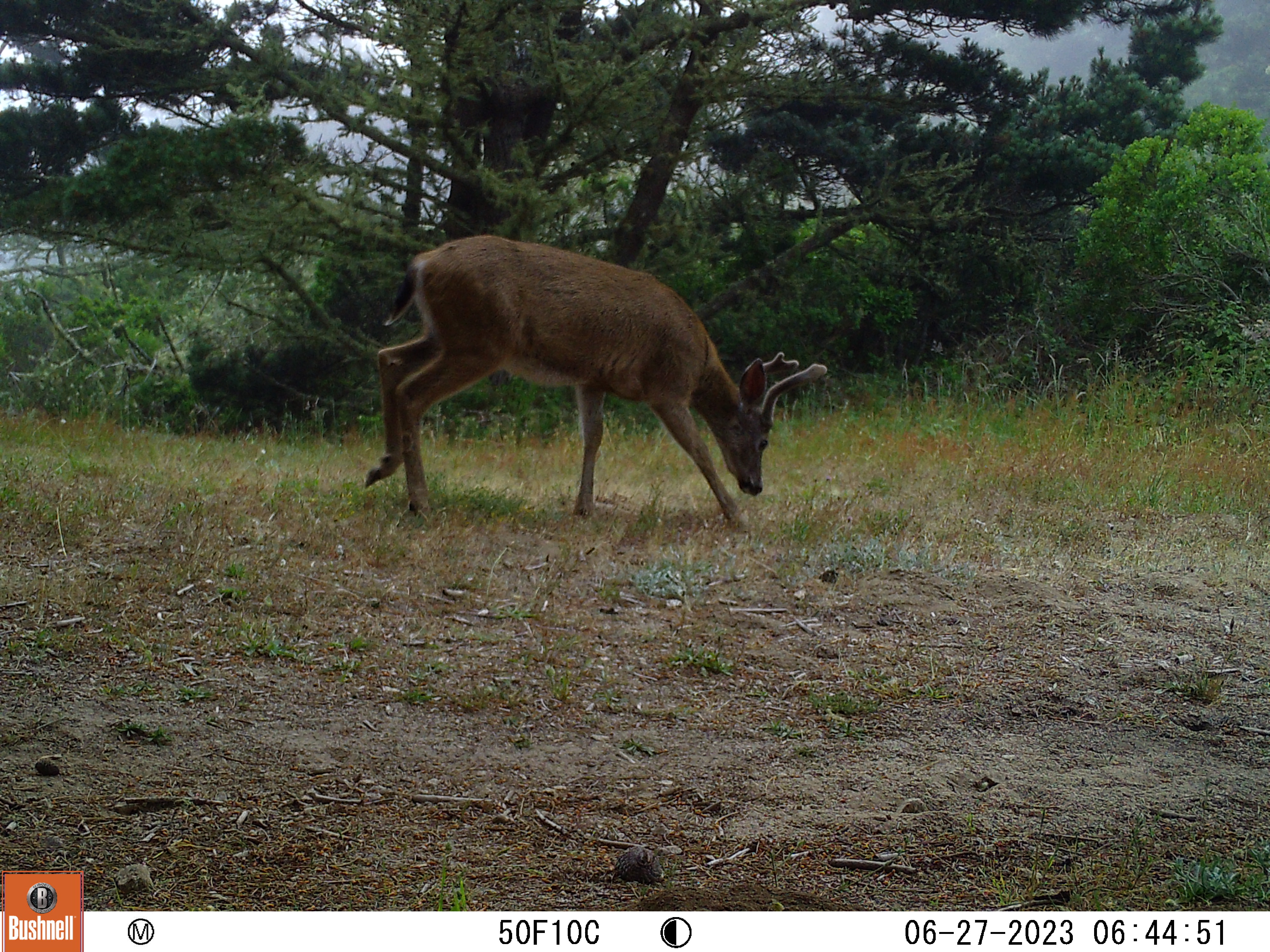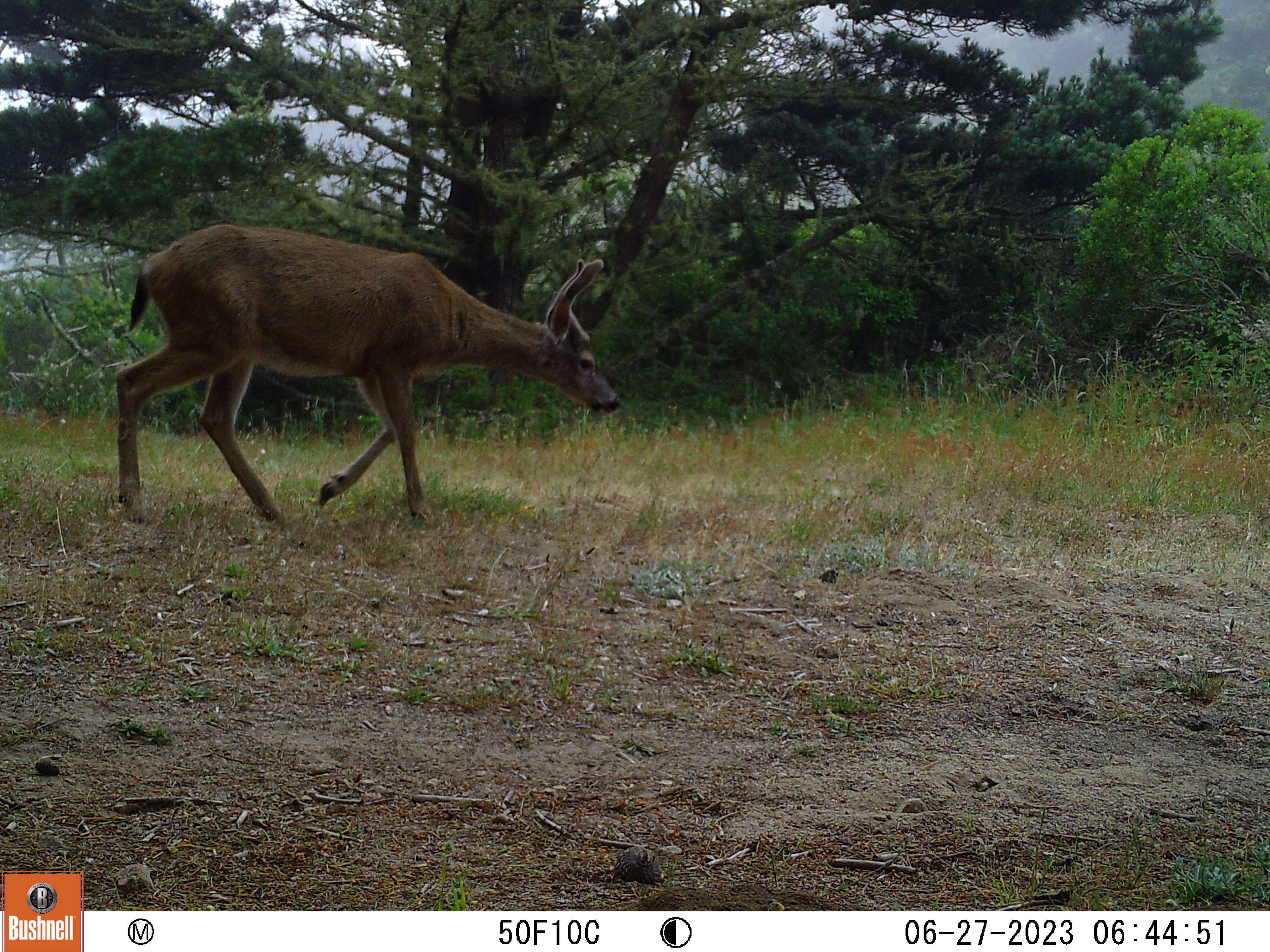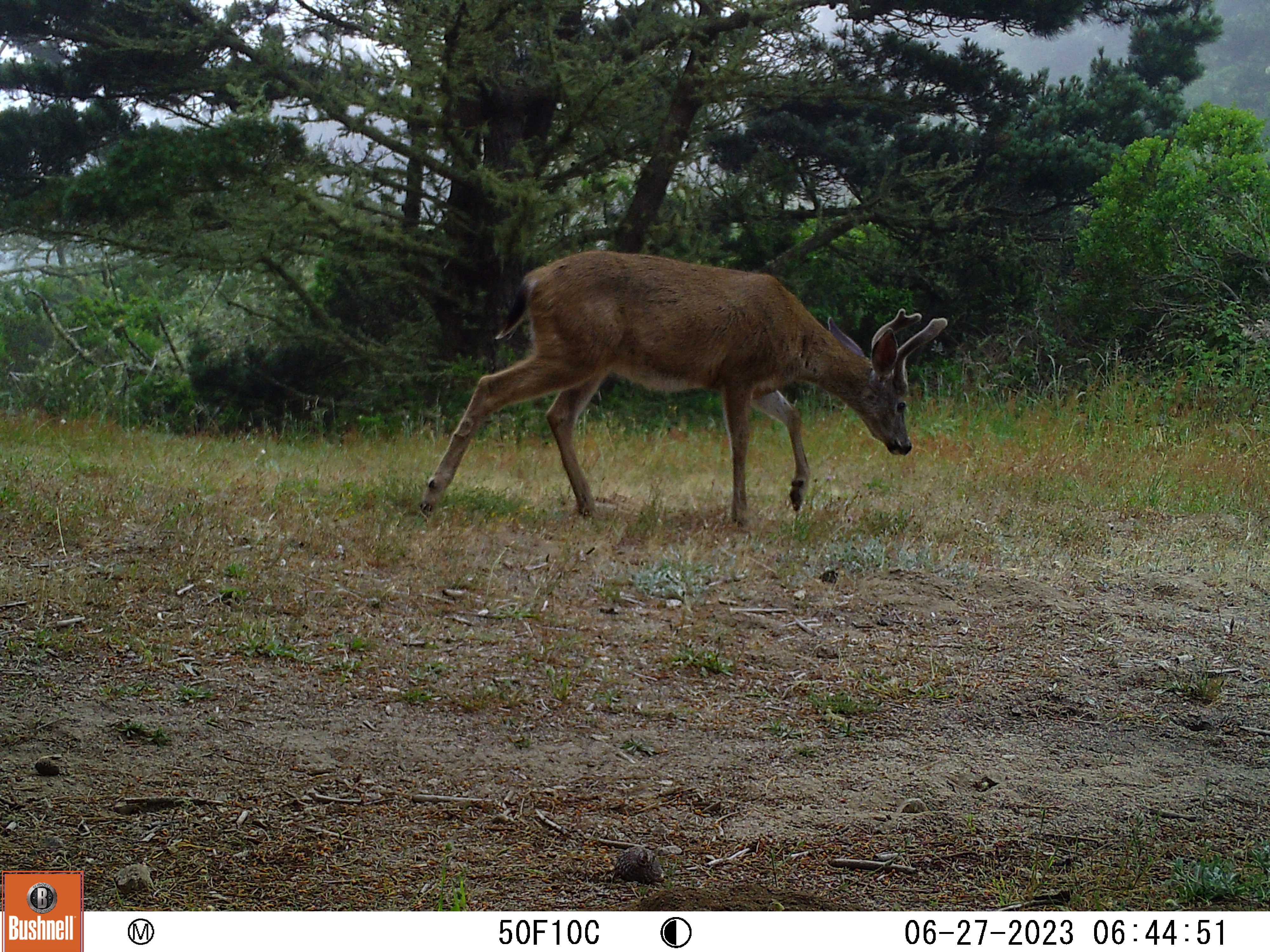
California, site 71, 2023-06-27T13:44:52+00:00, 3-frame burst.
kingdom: Animalia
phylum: Chordata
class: Mammalia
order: Artiodactyla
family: Cervidae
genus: Odocoileus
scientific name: Odocoileus hemionus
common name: mule deer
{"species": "mule deer (Odocoileus hemionus)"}